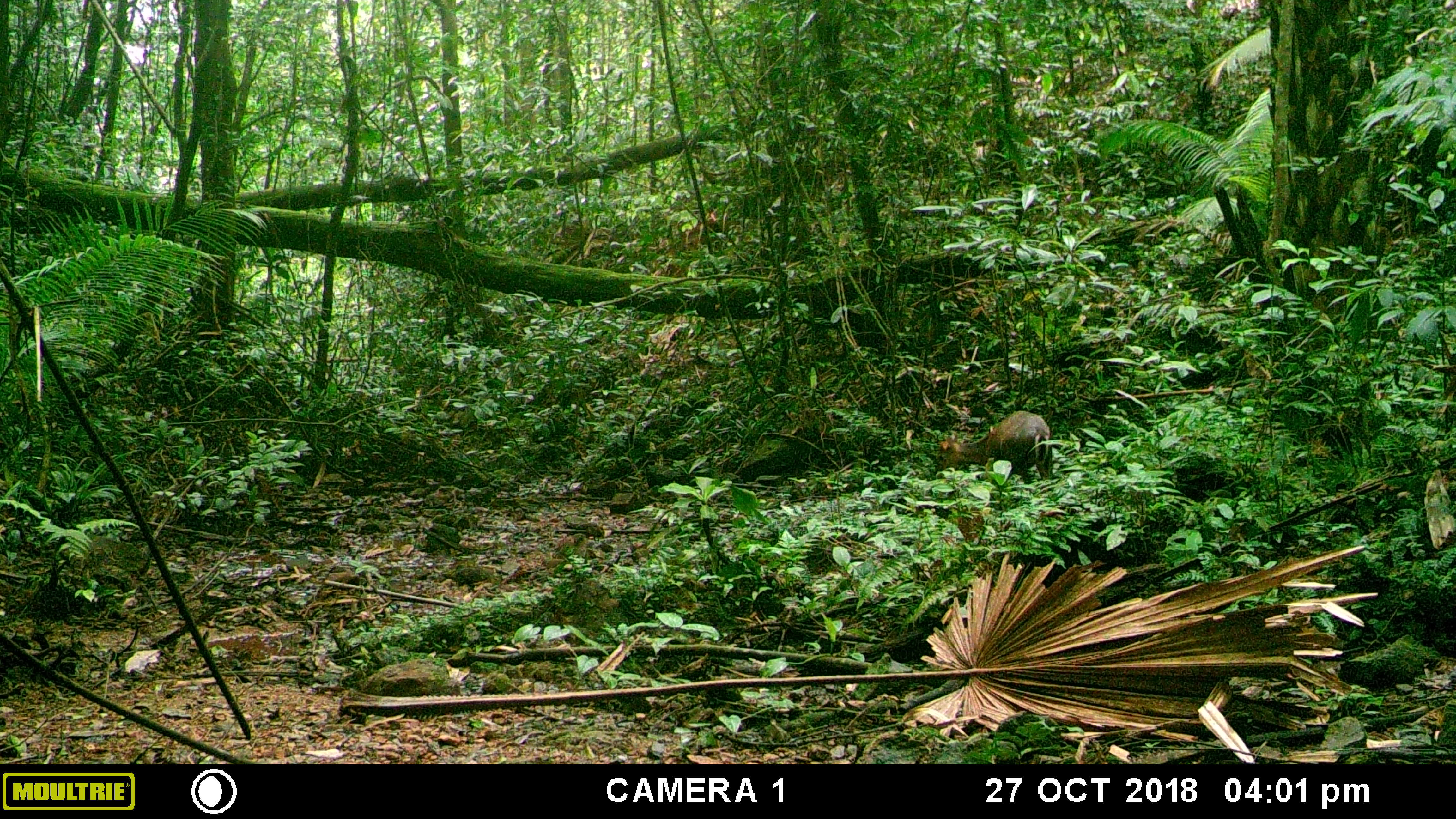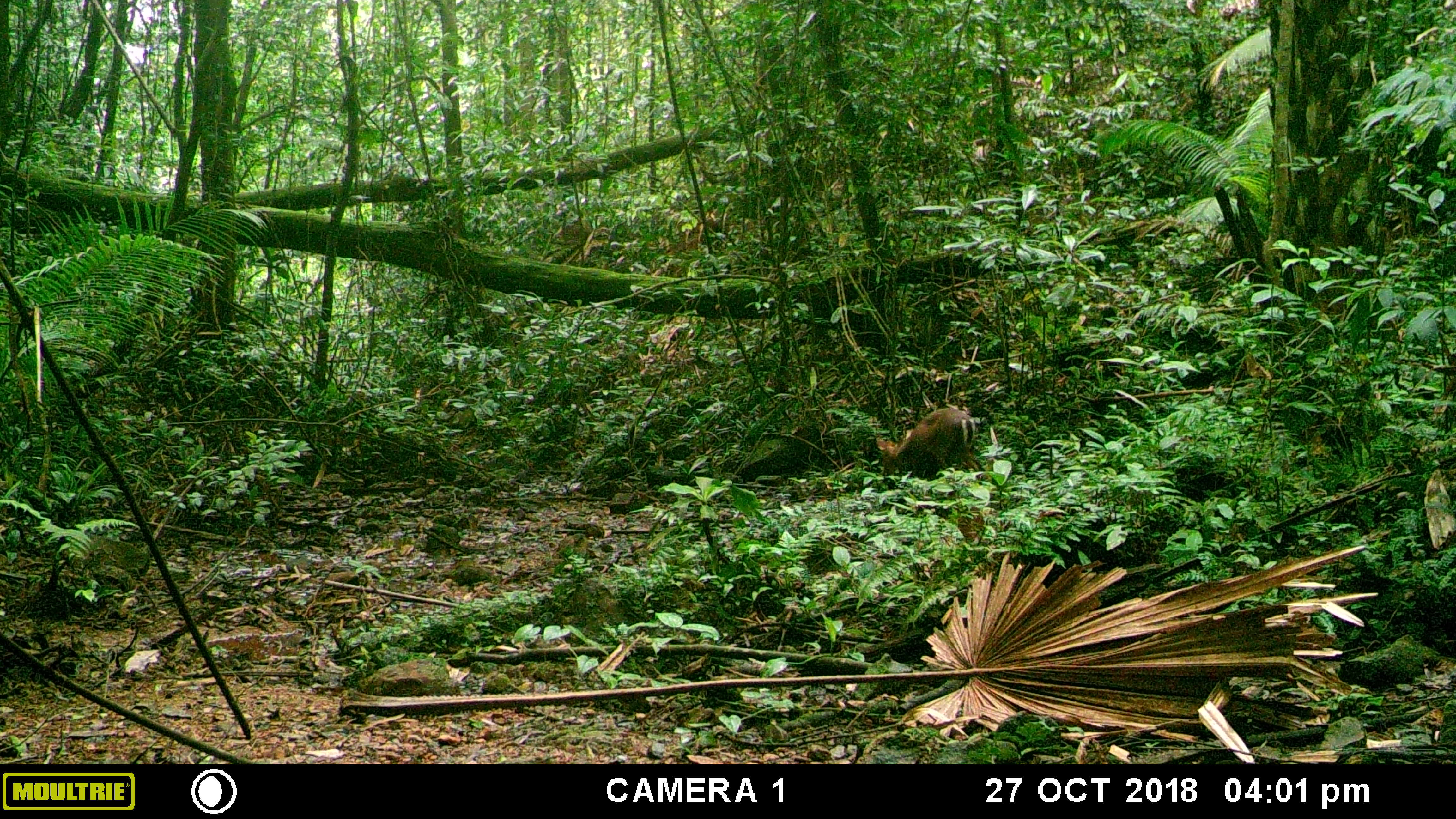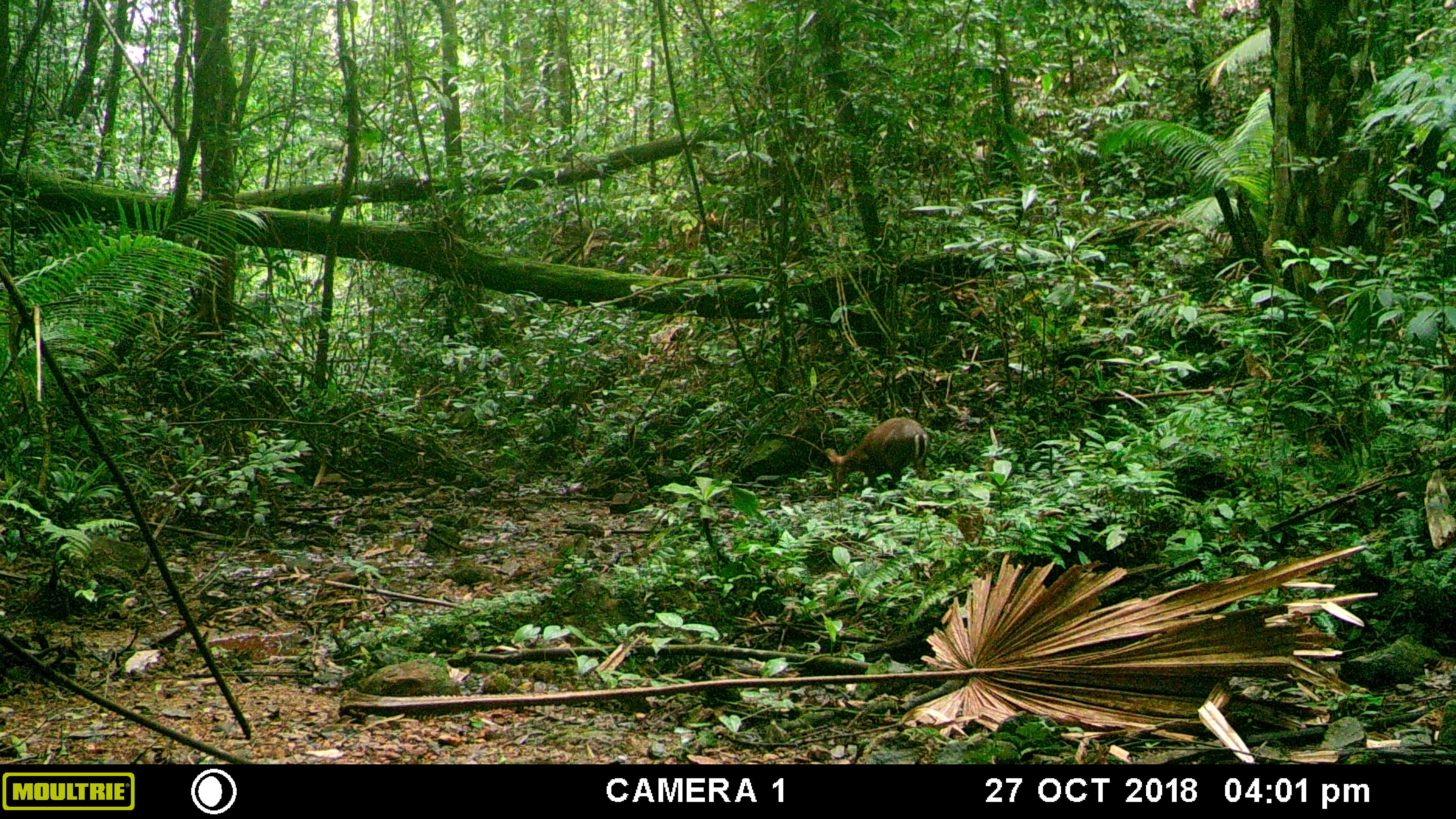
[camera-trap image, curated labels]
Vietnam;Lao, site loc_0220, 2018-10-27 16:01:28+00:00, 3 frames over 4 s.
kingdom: Animalia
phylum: Chordata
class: Mammalia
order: Artiodactyla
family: Cervidae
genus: Muntiacus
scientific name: Muntiacus rooseveltorum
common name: roosevelt's muntjac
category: roosevelts muntjac group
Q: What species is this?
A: Roosevelts muntjac group (roosevelt's muntjac) (Muntiacus rooseveltorum).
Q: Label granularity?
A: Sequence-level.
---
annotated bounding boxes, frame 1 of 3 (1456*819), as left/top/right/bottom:
roosevelts muntjac group: 937/410/1050/480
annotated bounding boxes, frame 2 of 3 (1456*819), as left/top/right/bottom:
roosevelts muntjac group: 875/408/985/481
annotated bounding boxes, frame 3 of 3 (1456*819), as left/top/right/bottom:
roosevelts muntjac group: 824/416/933/496